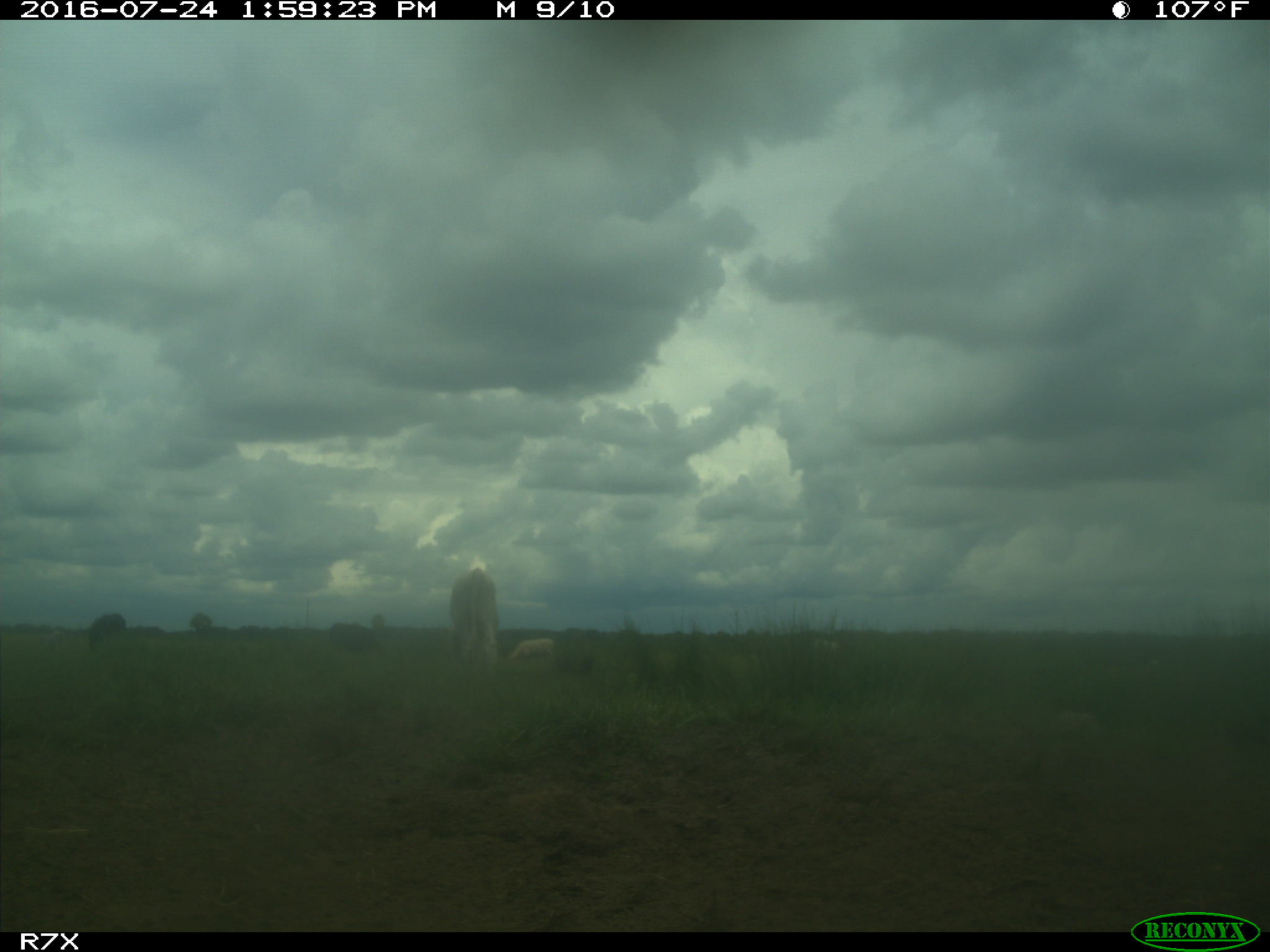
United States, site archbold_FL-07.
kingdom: Animalia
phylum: Chordata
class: Mammalia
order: Artiodactyla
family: Bovidae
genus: Bos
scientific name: Bos taurus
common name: domestic cow